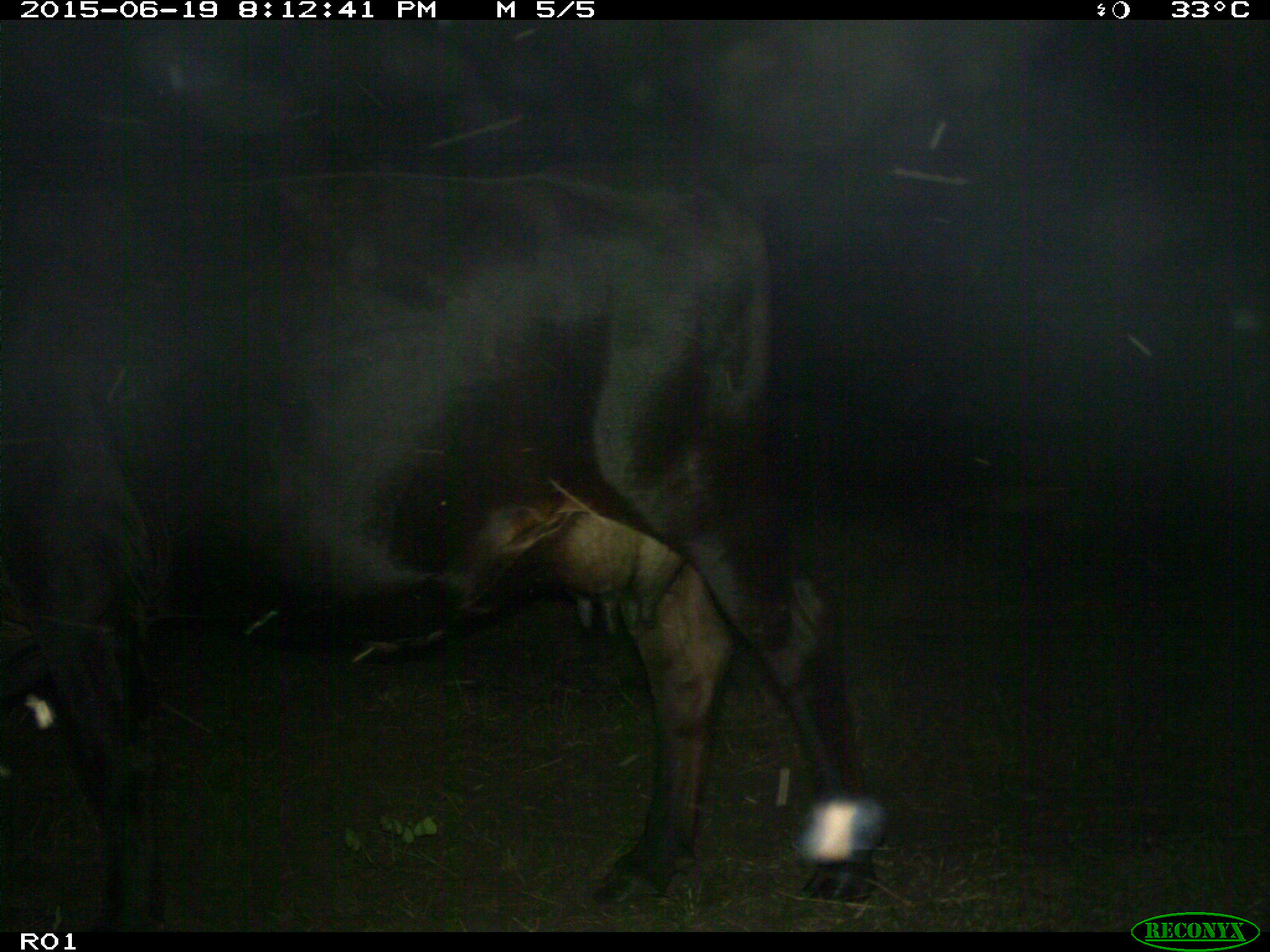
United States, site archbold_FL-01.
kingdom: Animalia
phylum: Chordata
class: Mammalia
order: Artiodactyla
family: Bovidae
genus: Bos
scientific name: Bos taurus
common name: domestic cow